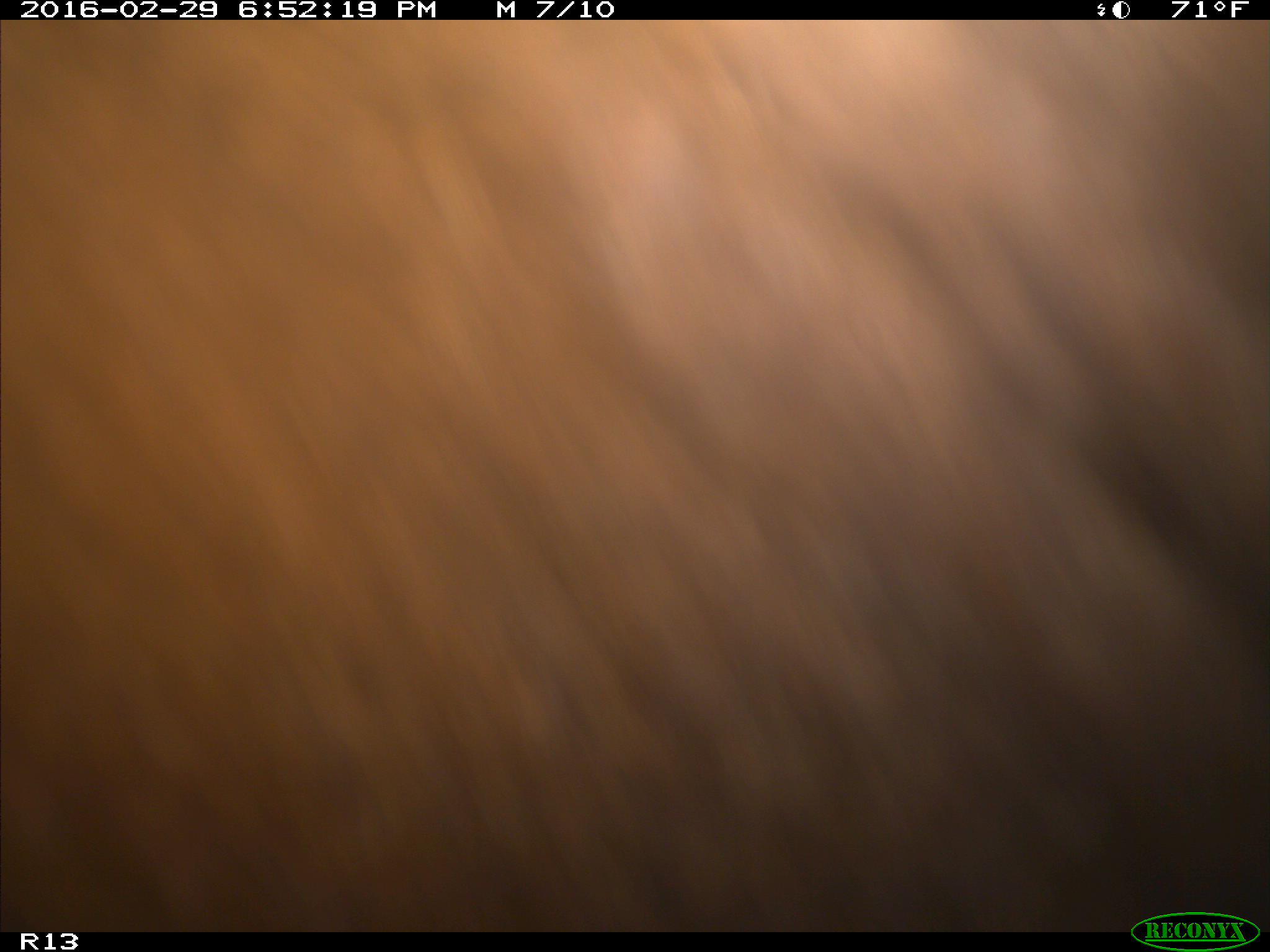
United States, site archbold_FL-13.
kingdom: Animalia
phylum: Chordata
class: Mammalia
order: Artiodactyla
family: Bovidae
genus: Bos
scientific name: Bos taurus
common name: domestic cow